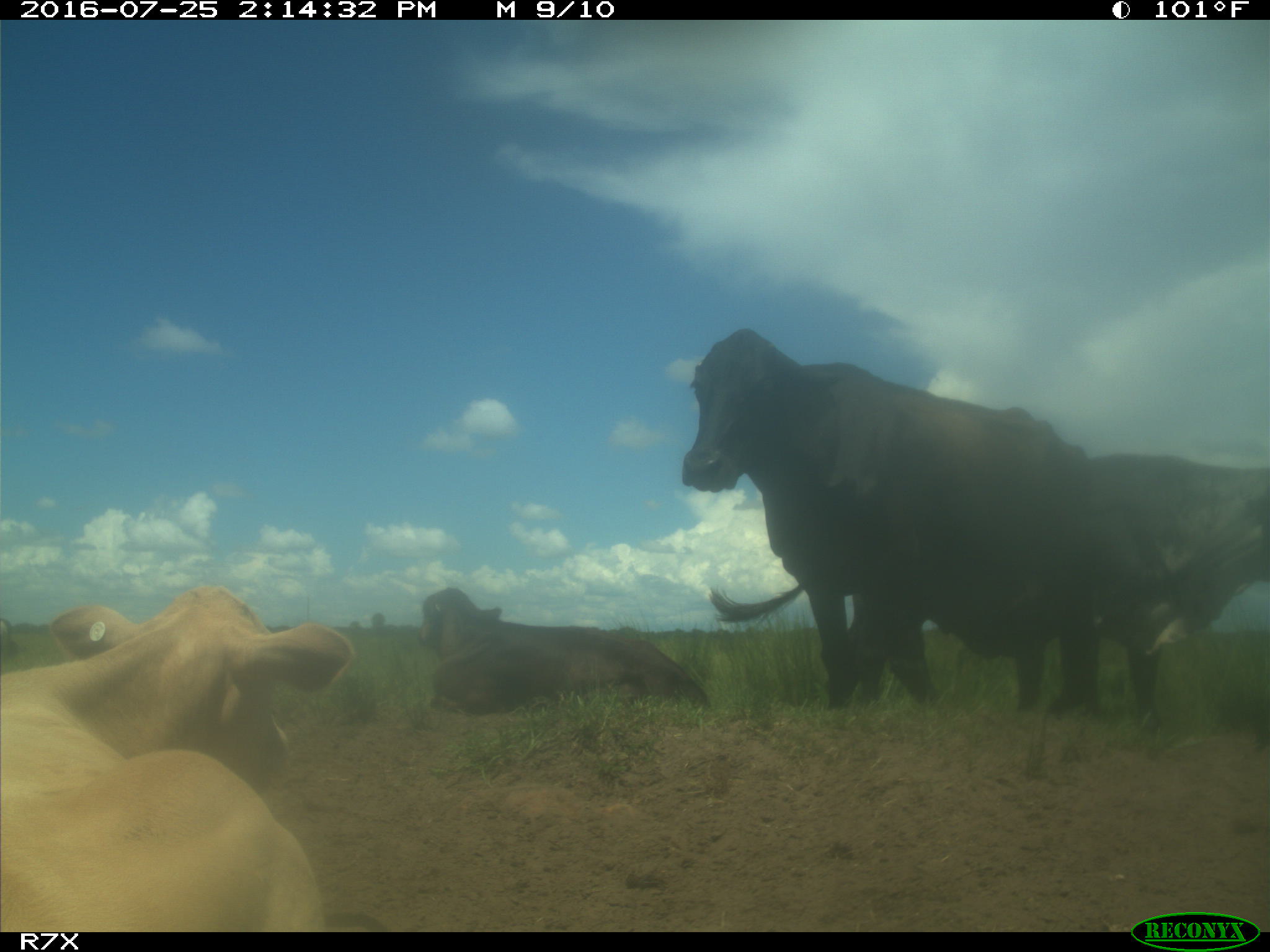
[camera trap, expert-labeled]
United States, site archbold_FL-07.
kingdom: Animalia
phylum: Chordata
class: Mammalia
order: Artiodactyla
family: Bovidae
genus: Bos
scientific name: Bos taurus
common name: domestic cow